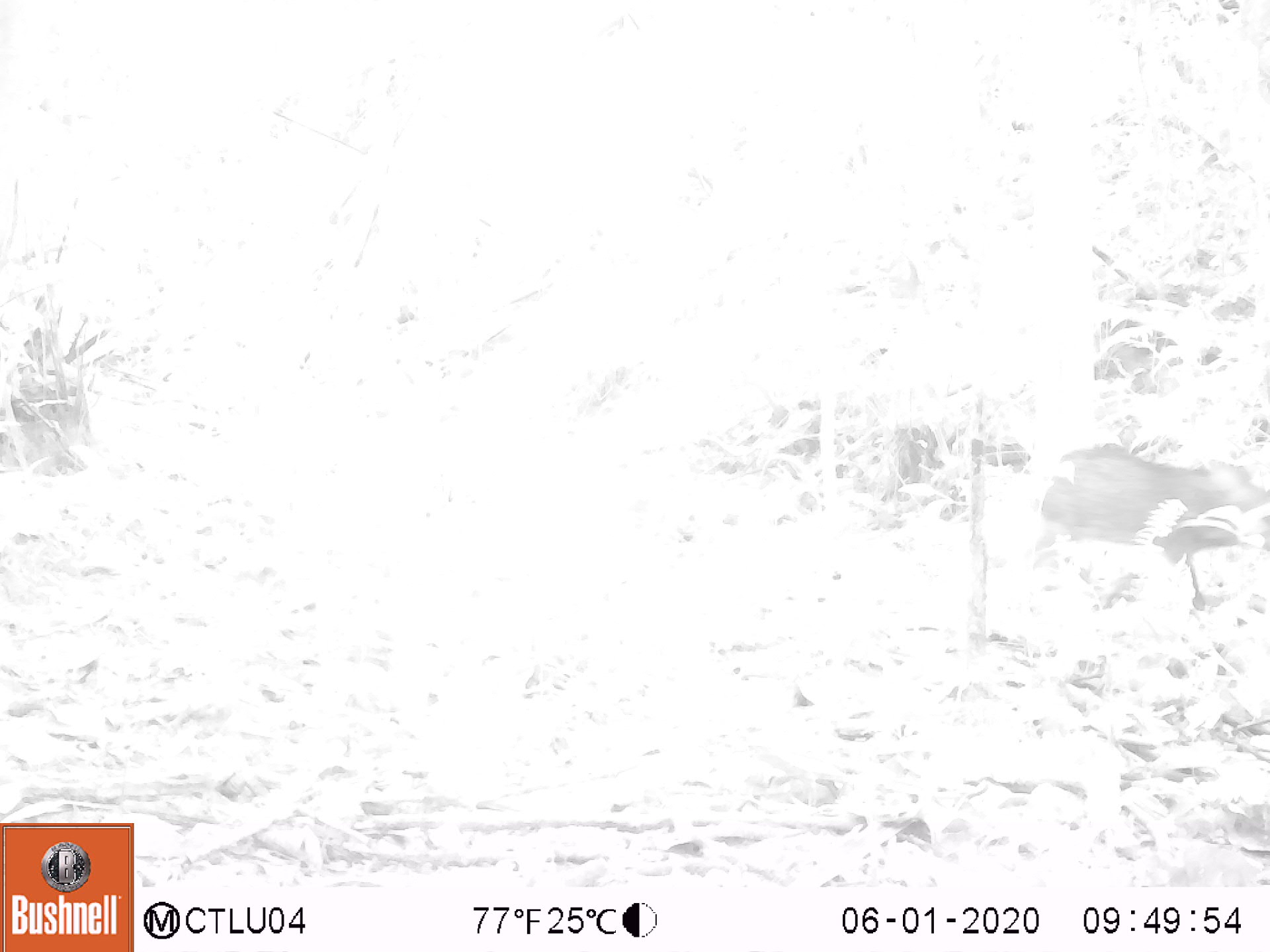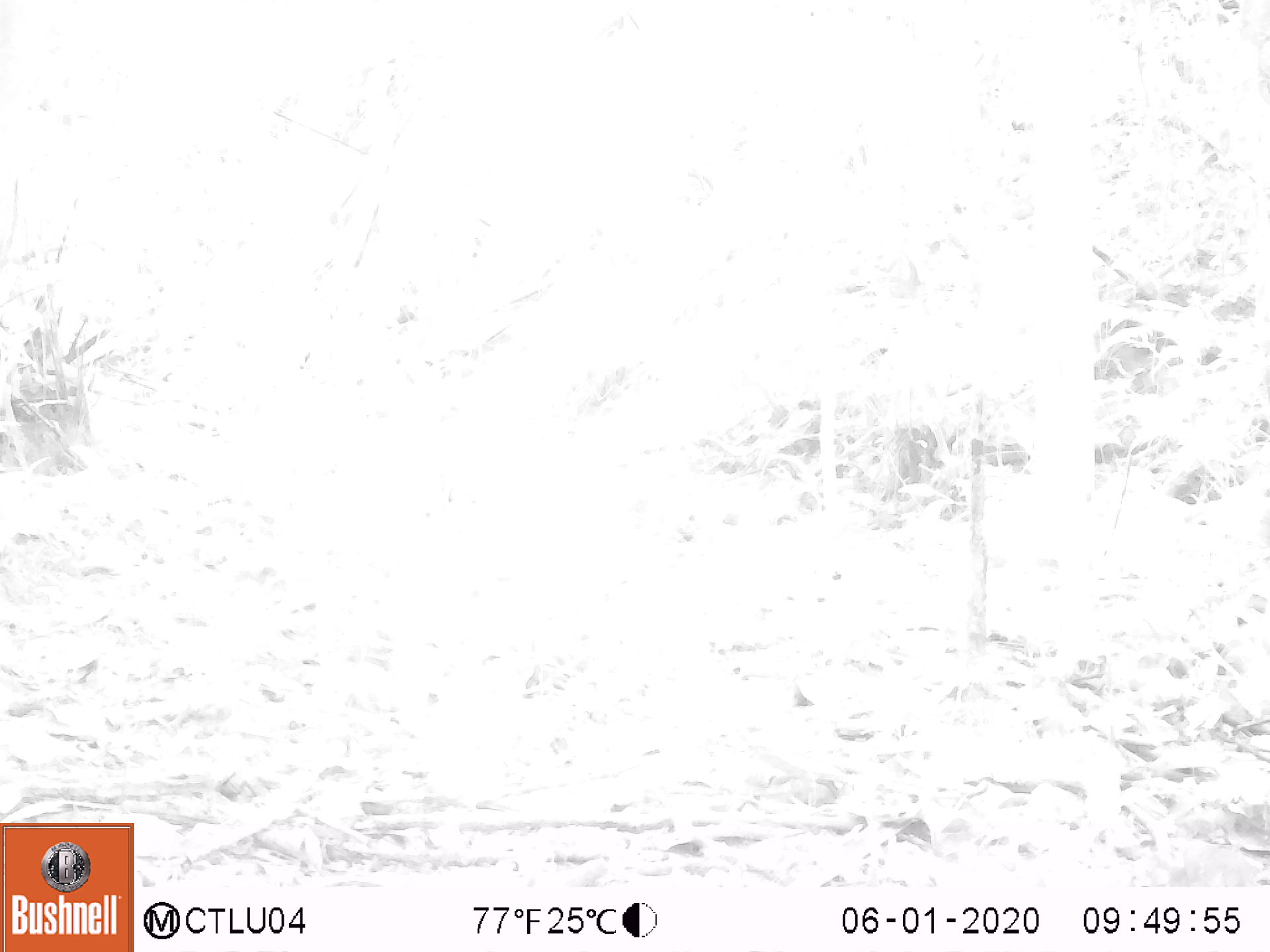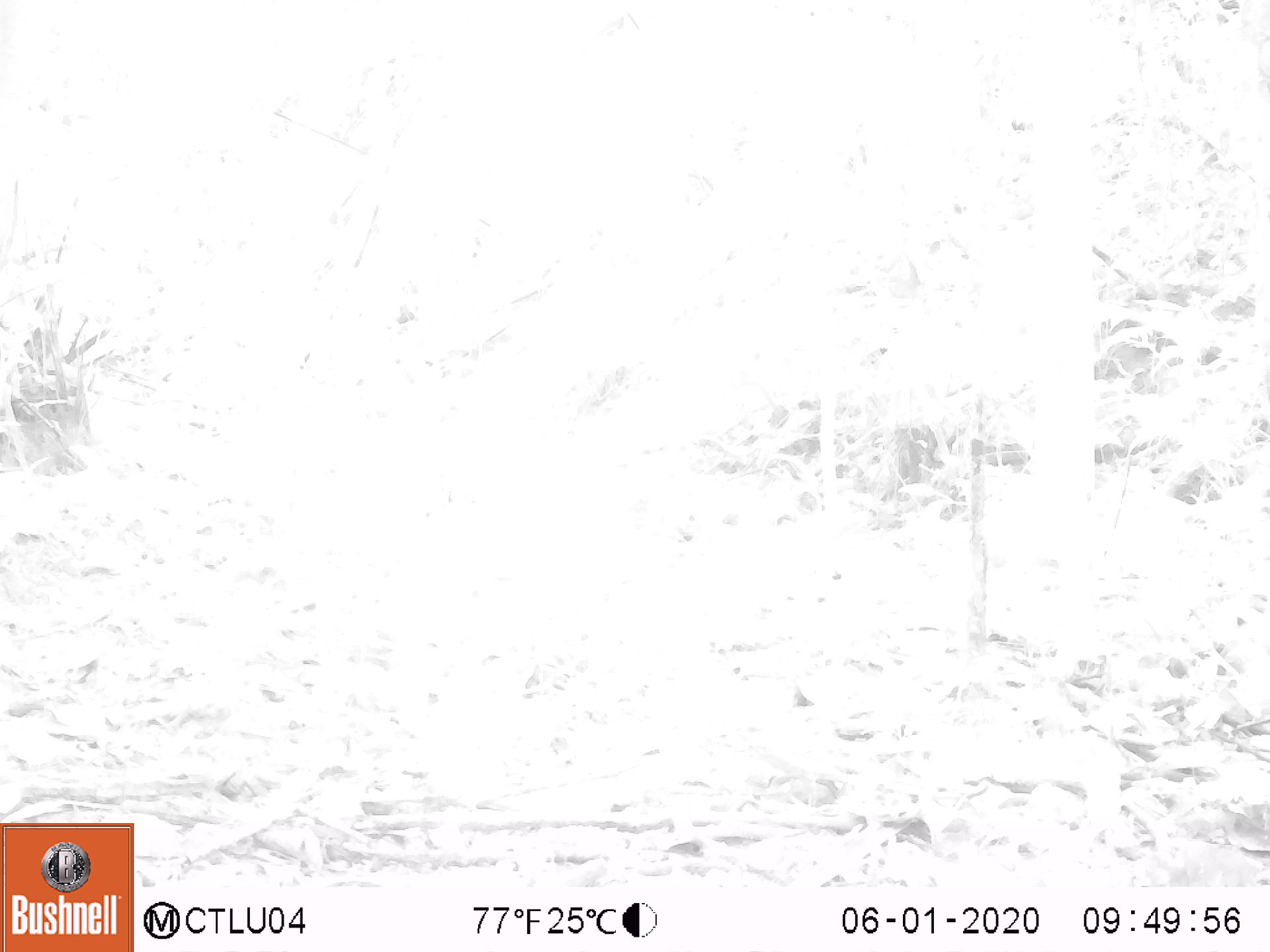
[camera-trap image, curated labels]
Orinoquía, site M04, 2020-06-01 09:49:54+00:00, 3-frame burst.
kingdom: Animalia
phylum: Chordata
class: Mammalia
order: Rodentia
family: Dasyproctidae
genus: Dasyprocta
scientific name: Dasyprocta fuliginosa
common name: black agouti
Black agouti (Dasyprocta fuliginosa).